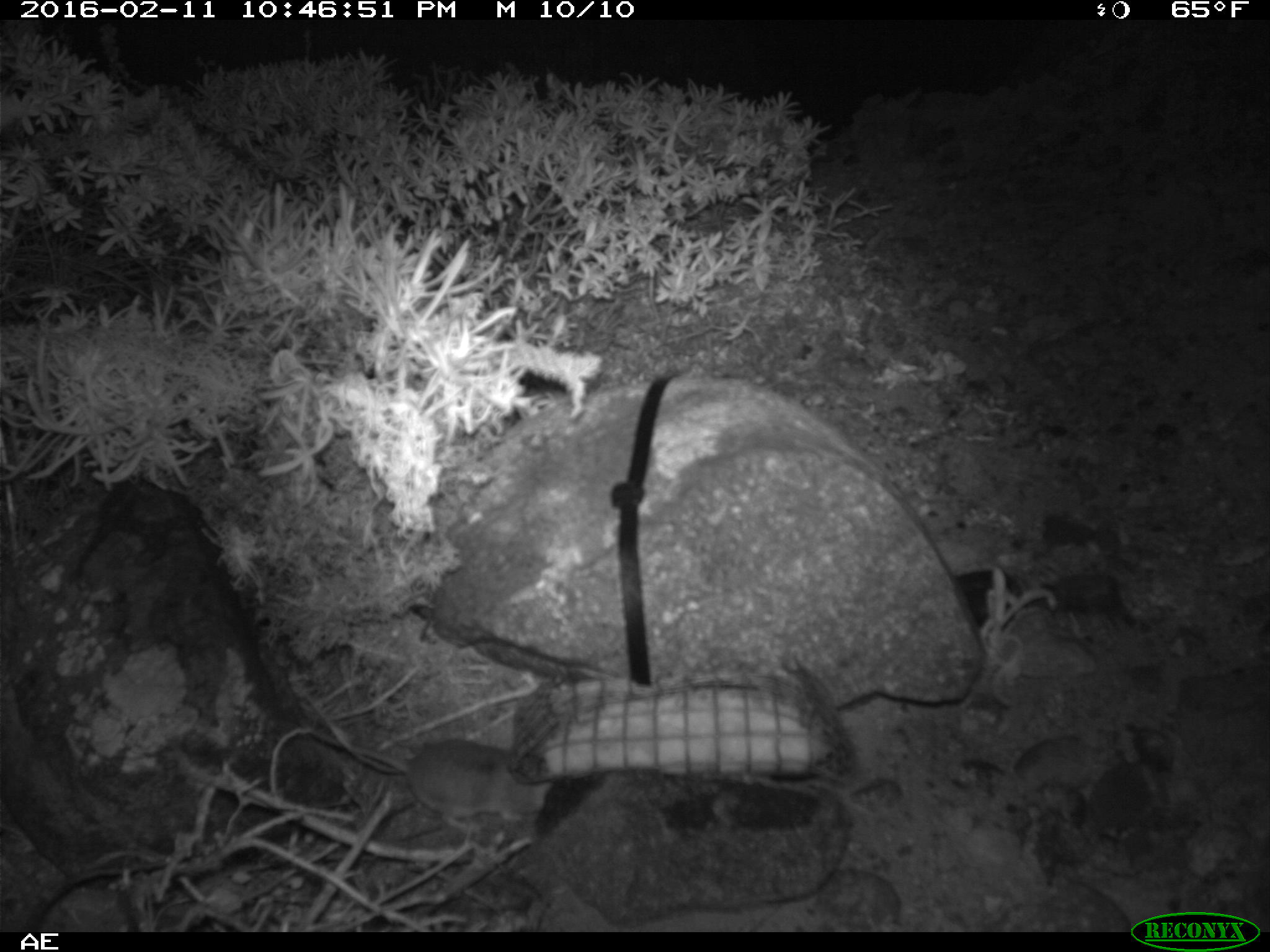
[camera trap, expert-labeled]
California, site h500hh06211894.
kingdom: Animalia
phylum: Chordata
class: Mammalia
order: Rodentia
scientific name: Rodentia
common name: rodent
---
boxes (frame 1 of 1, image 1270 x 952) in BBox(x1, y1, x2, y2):
rodent: BBox(298, 723, 550, 836)